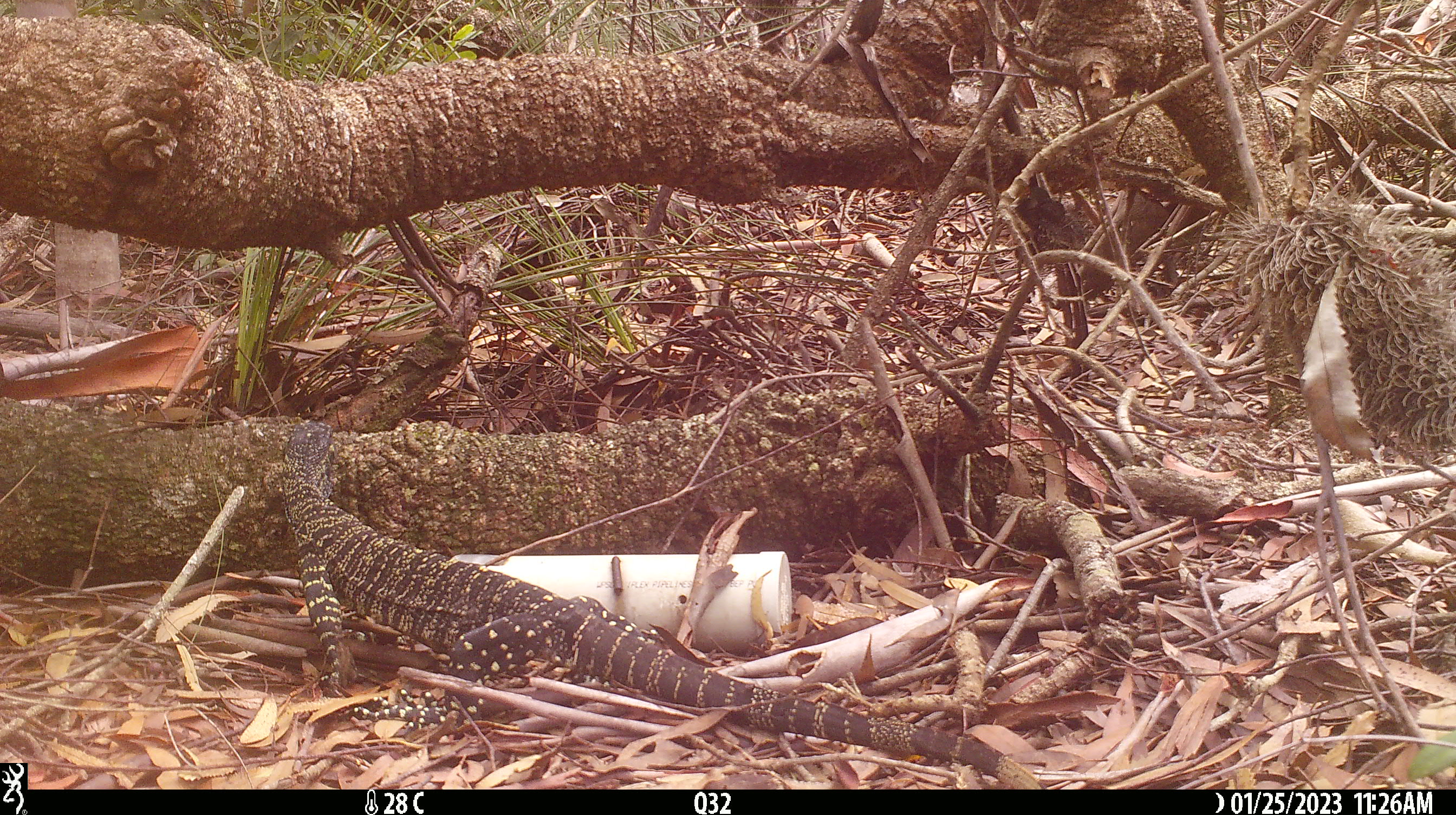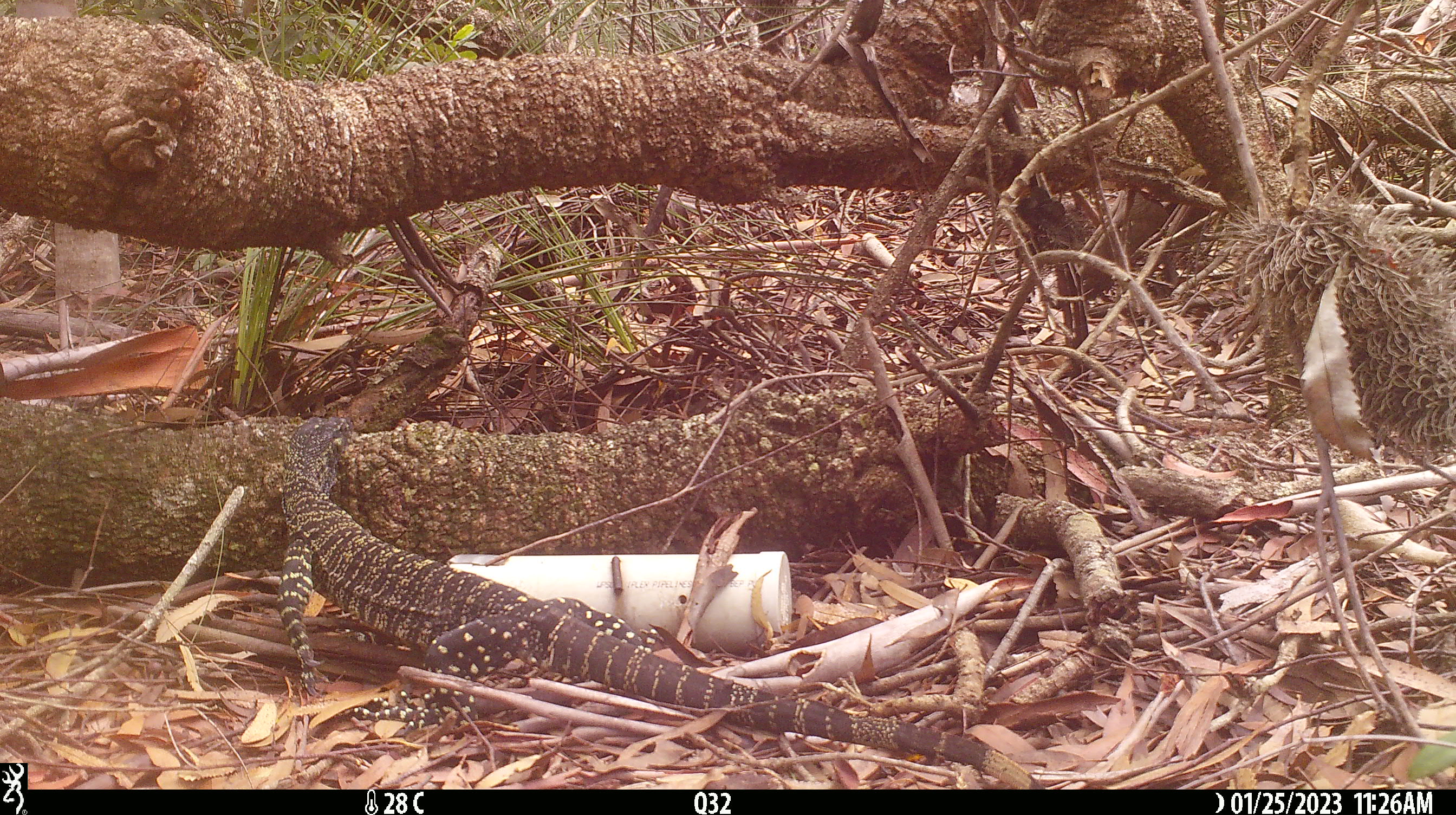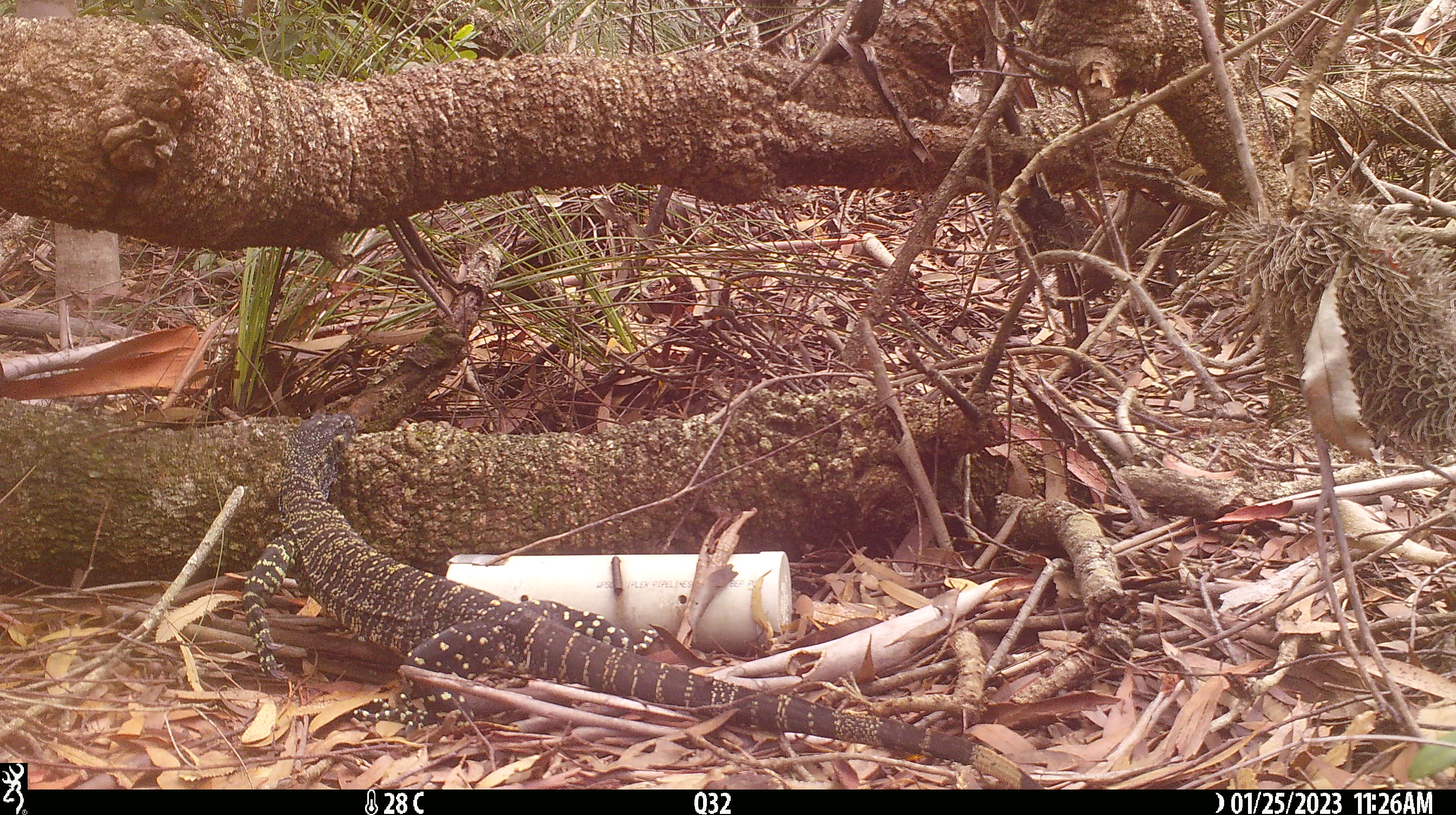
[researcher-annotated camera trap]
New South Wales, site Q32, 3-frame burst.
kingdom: Animalia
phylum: Chordata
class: Reptilia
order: Squamata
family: Varanidae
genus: Varanus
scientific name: Varanus varius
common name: lace monitor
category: goanna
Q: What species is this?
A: Goanna (lace monitor) (Varanus varius).